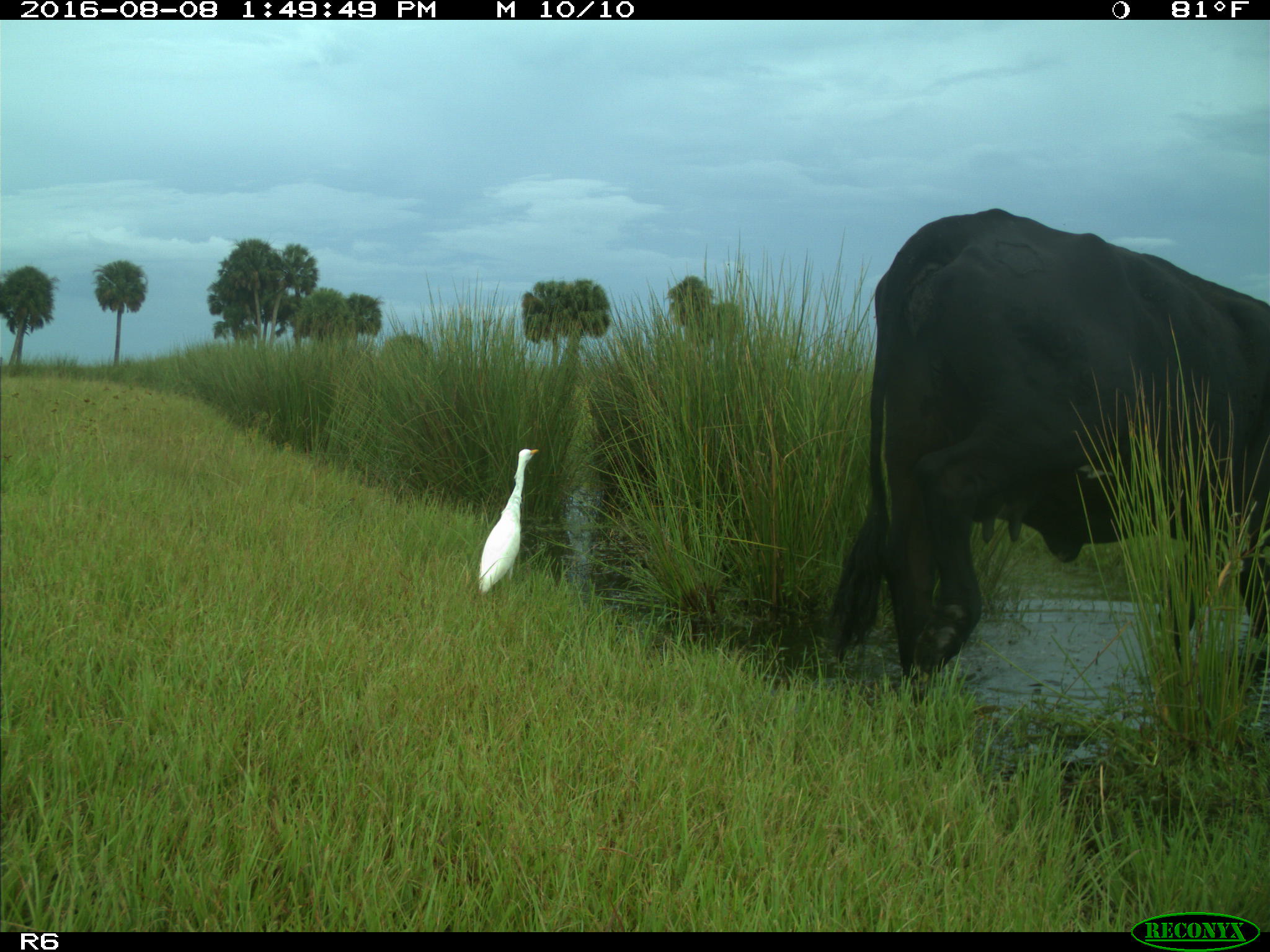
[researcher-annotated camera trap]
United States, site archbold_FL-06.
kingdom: Animalia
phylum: Chordata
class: Mammalia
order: Artiodactyla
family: Bovidae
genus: Bos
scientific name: Bos taurus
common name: domestic cow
Bos taurus (domestic cow).